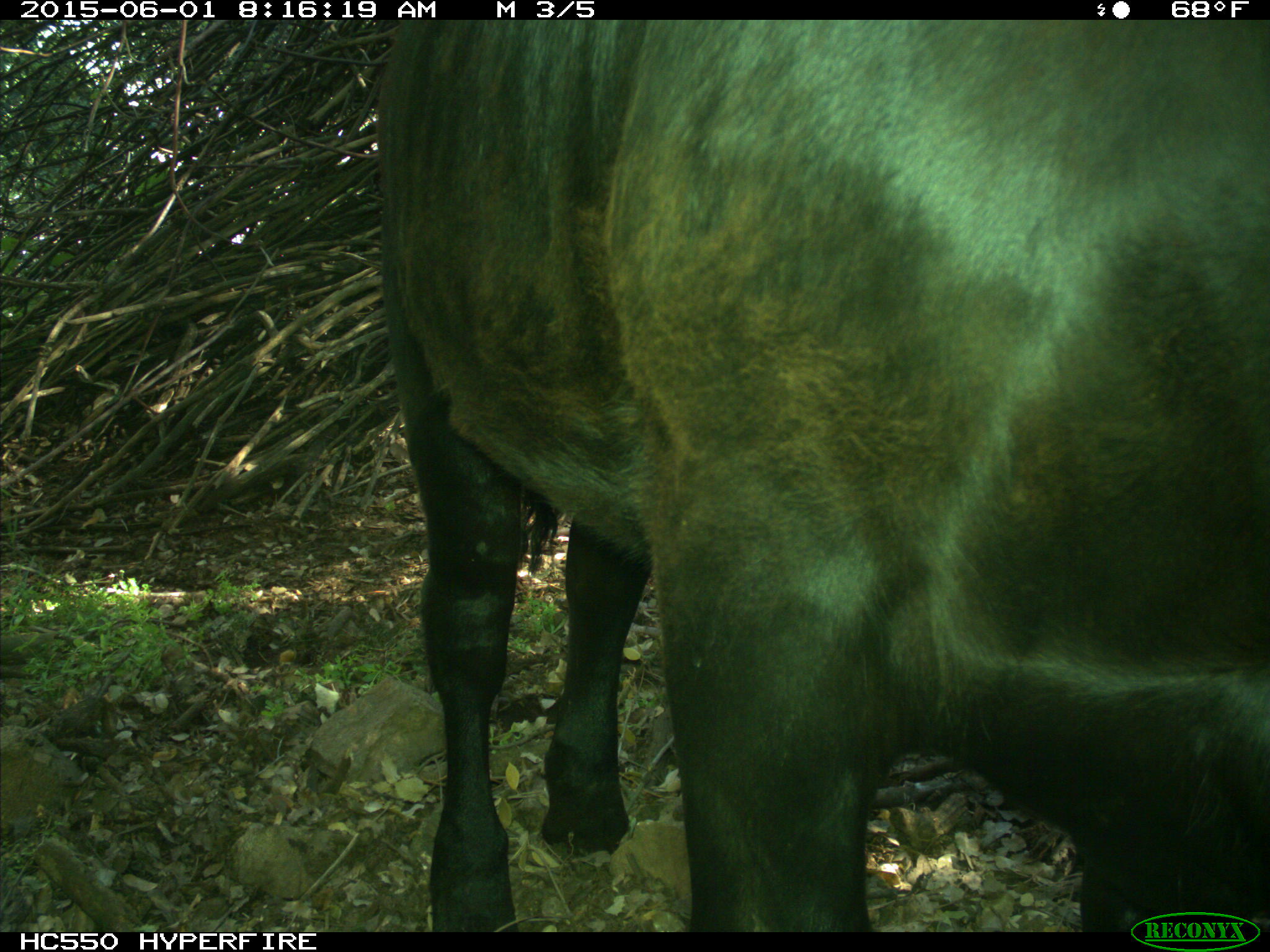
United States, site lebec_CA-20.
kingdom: Animalia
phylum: Chordata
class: Mammalia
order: Artiodactyla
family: Bovidae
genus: Bos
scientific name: Bos taurus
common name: domestic cow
Bos taurus (domestic cow).